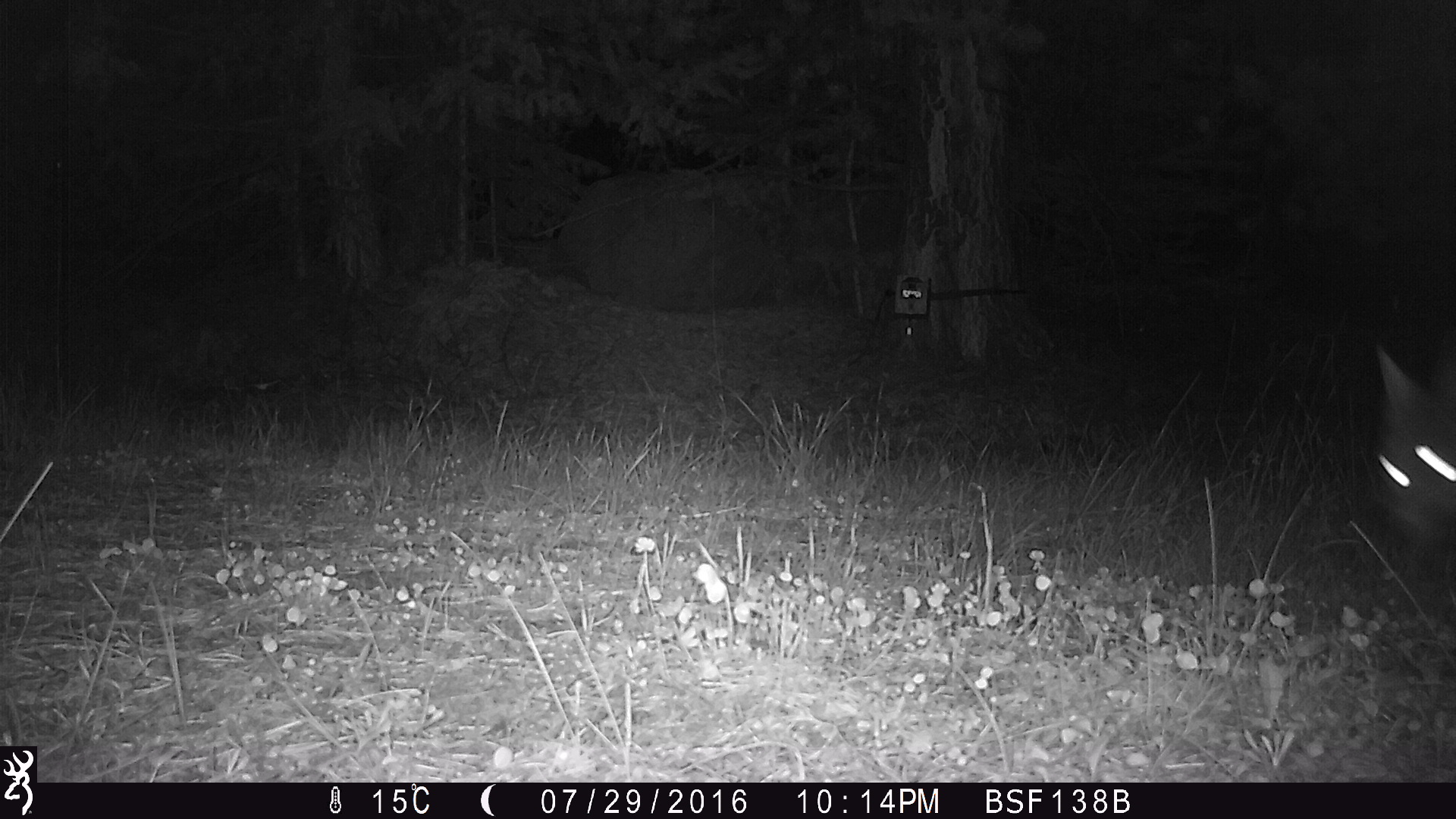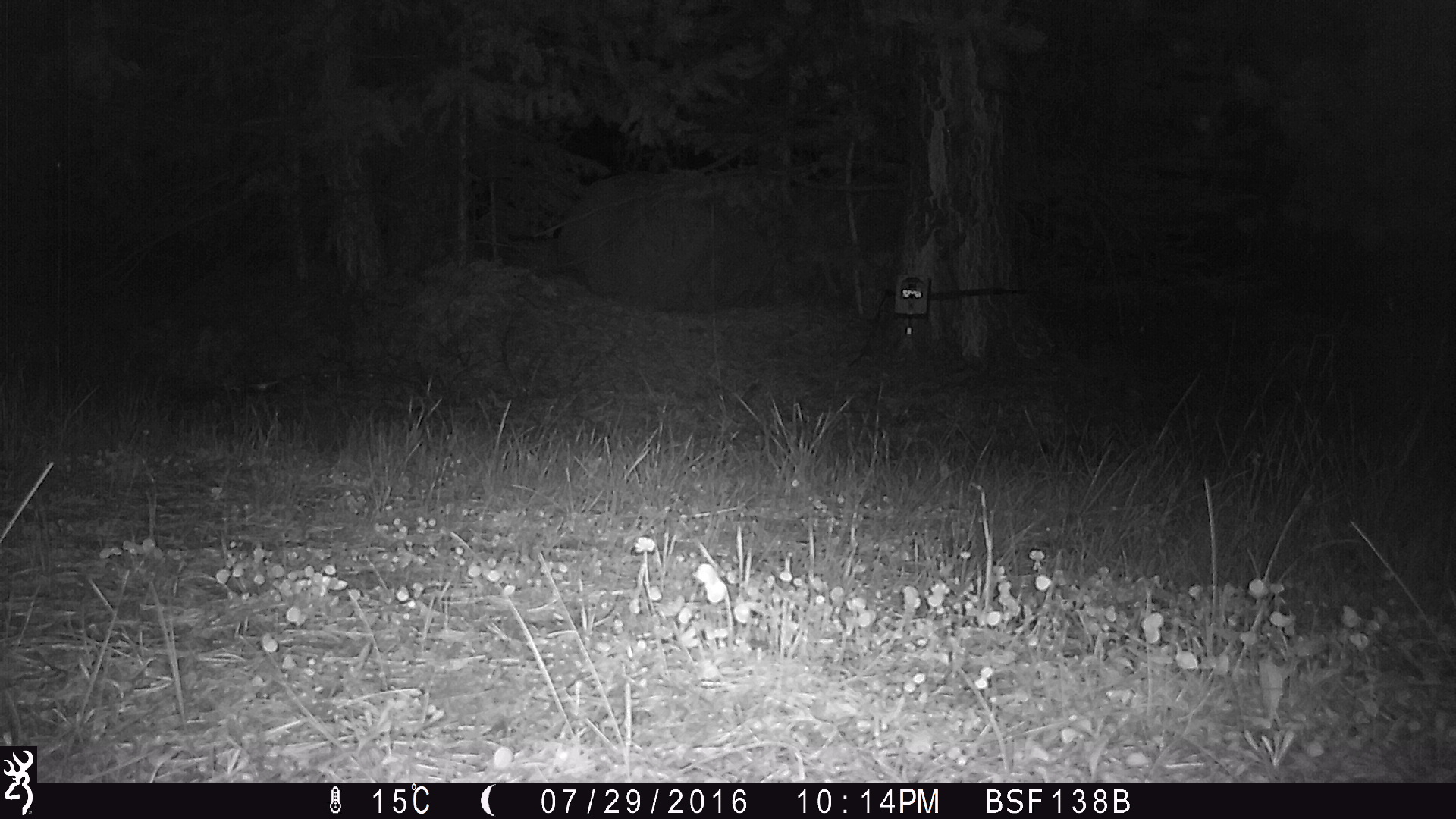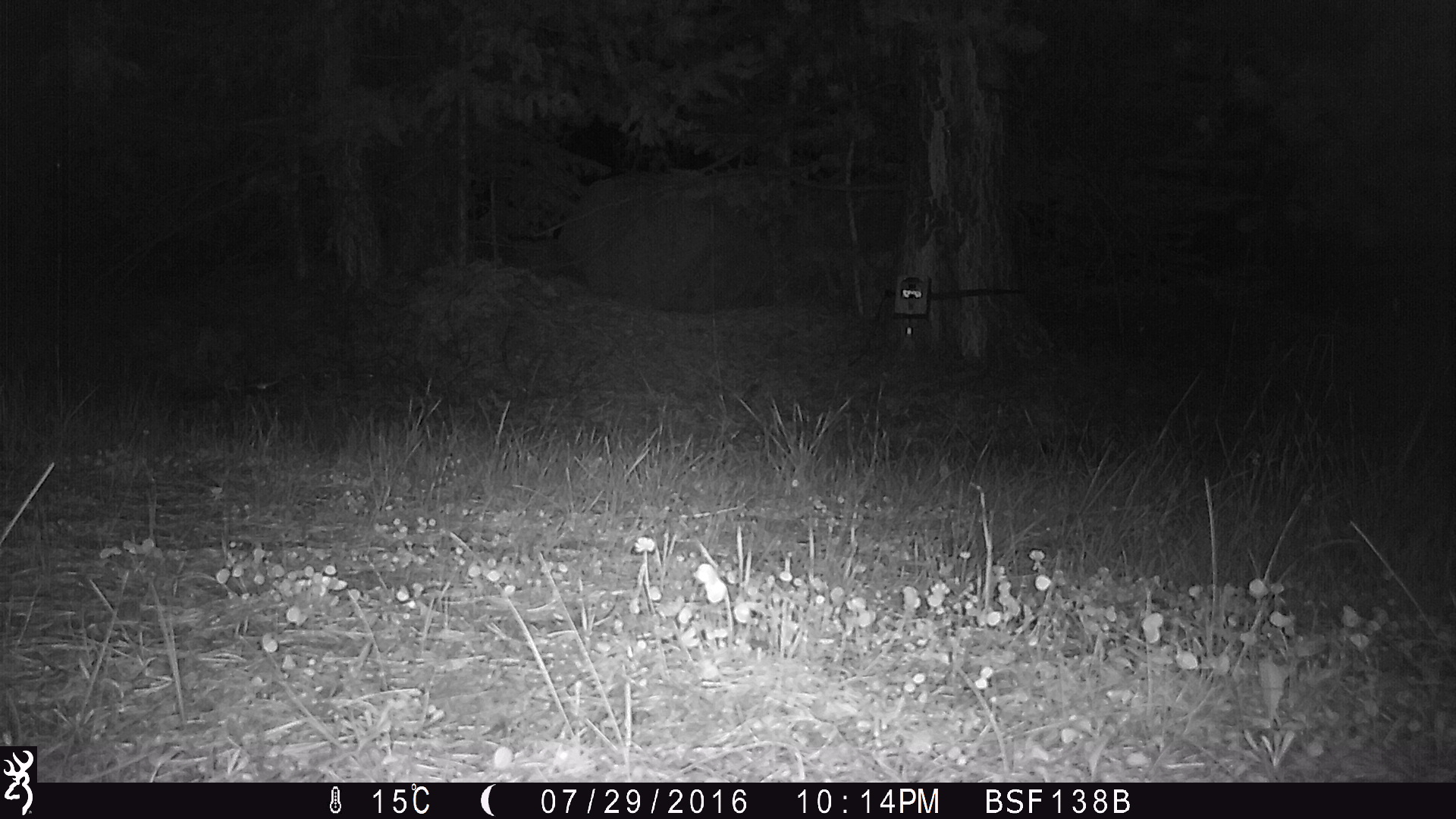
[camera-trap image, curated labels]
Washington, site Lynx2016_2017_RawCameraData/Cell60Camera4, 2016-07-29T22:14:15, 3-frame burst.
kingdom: Animalia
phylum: Chordata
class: Mammalia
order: Carnivora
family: Canidae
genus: Canis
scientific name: Canis latrans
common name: coyote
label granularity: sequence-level